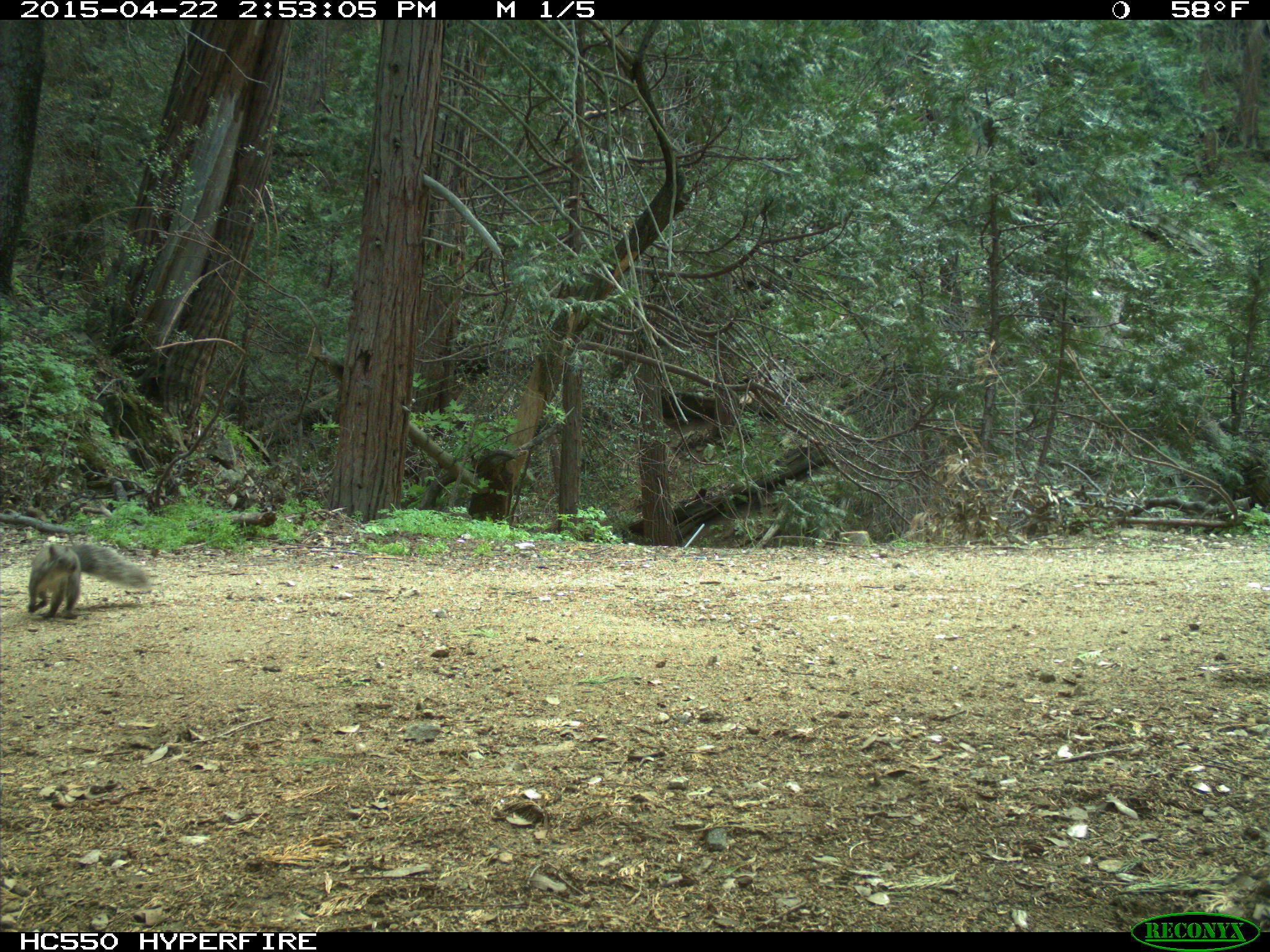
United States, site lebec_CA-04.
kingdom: Animalia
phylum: Chordata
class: Mammalia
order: Rodentia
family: Sciuridae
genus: Sciurus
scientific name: Sciurus carolinensis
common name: eastern gray squirrel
Sciurus carolinensis (eastern gray squirrel).